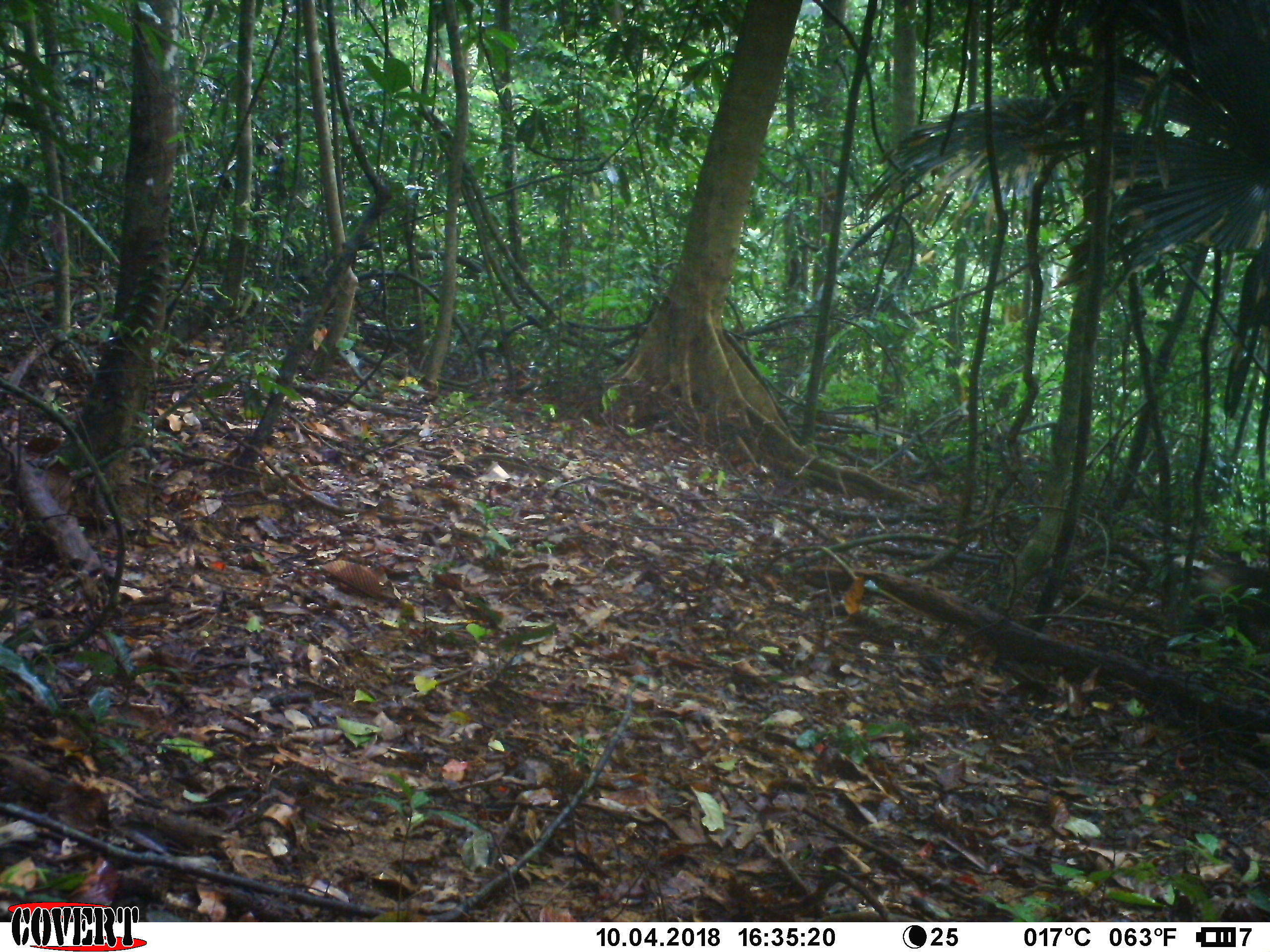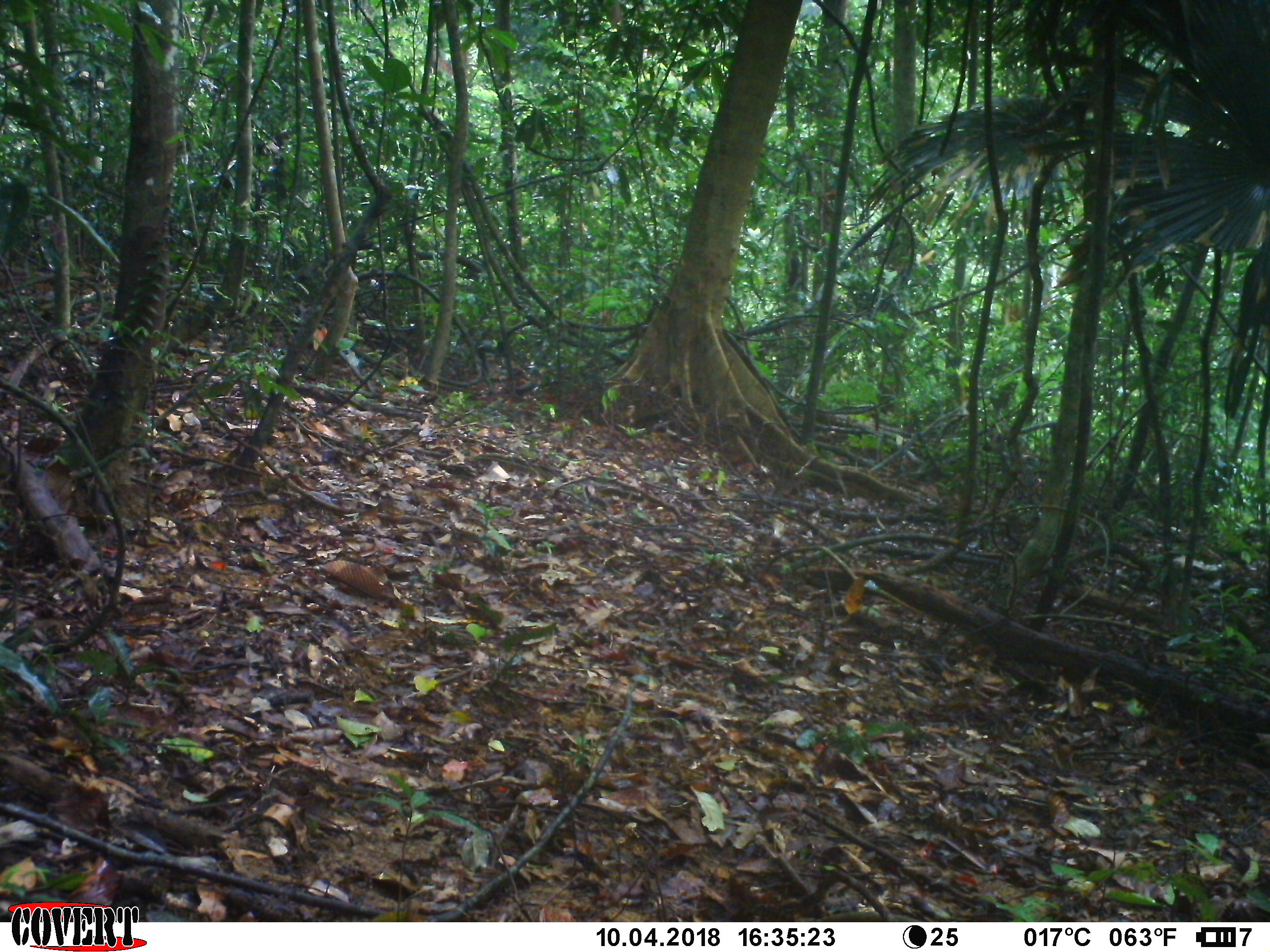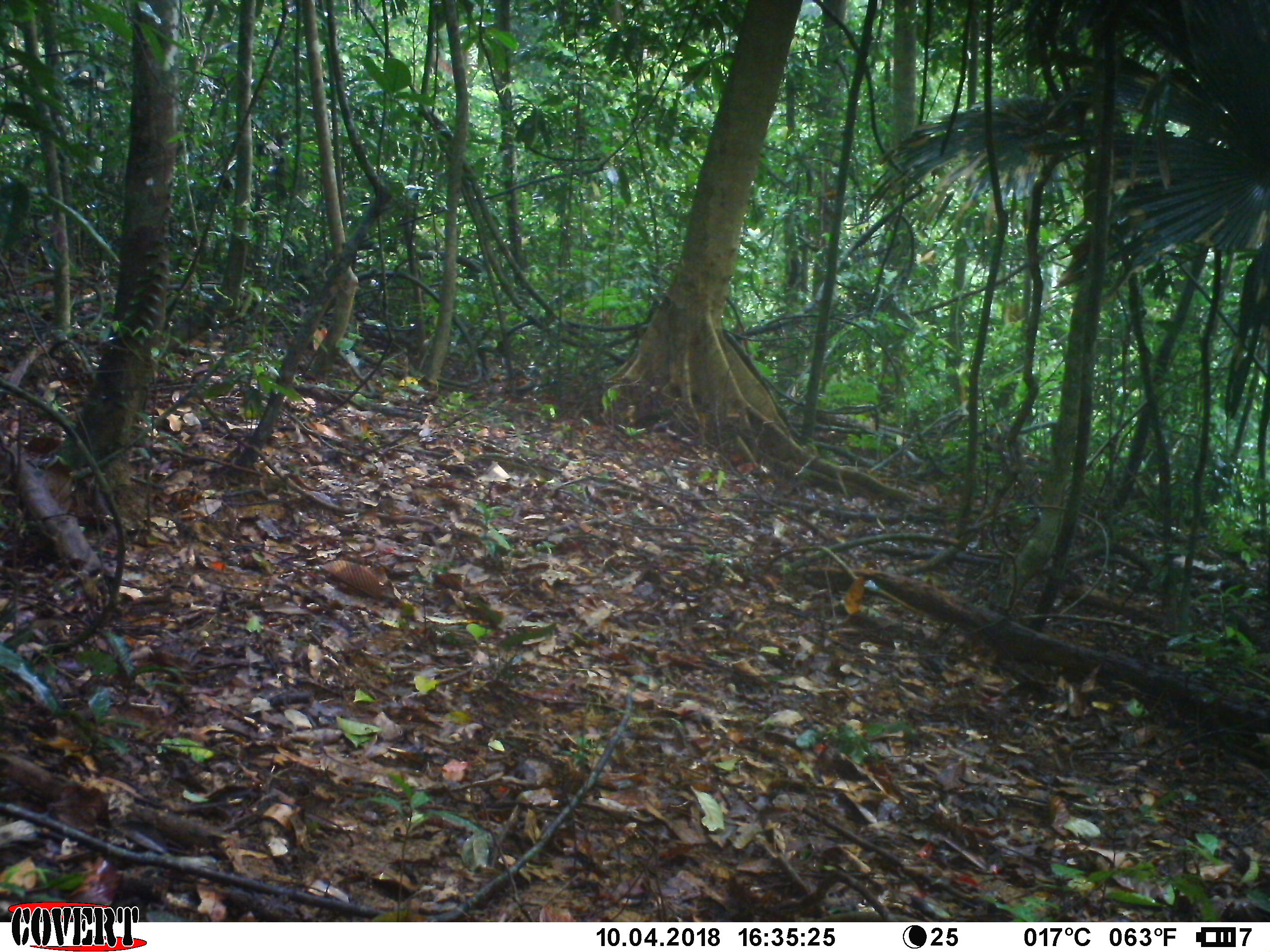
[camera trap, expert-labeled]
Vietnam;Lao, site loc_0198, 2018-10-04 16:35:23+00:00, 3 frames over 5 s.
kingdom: Animalia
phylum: Chordata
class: Mammalia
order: Primates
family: Cercopithecidae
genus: Macaca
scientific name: Macaca nemestrina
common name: pig-tailed macaque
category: pig tailed macaque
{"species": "pig tailed macaque (pig-tailed macaque) (Macaca nemestrina)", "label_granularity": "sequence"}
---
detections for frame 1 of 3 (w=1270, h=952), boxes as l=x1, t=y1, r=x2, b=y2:
pig tailed macaque: l=1144, t=562, r=1270, b=690